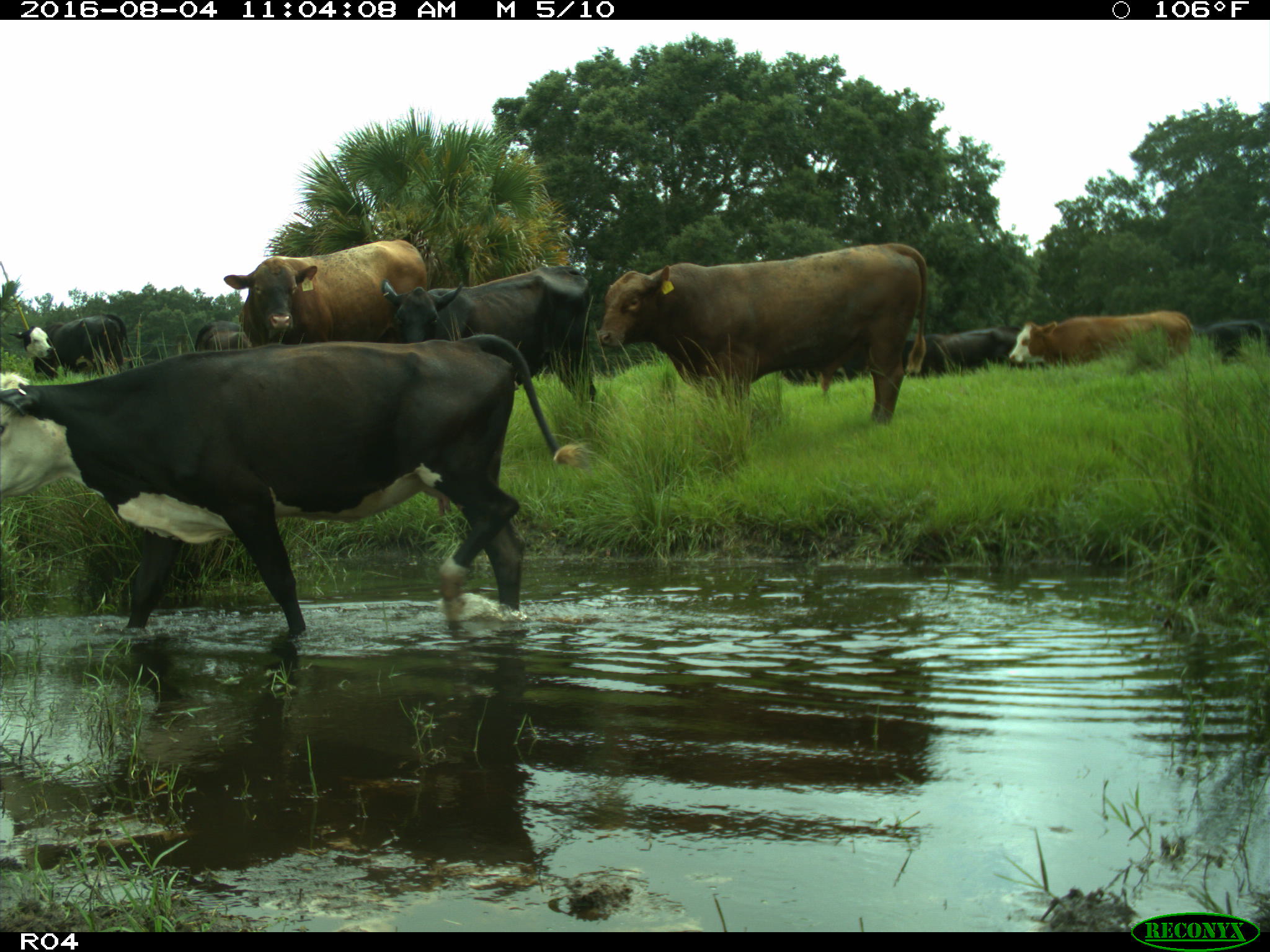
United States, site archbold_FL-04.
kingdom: Animalia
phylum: Chordata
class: Mammalia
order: Artiodactyla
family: Bovidae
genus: Bos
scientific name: Bos taurus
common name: domestic cow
Bos taurus (domestic cow).